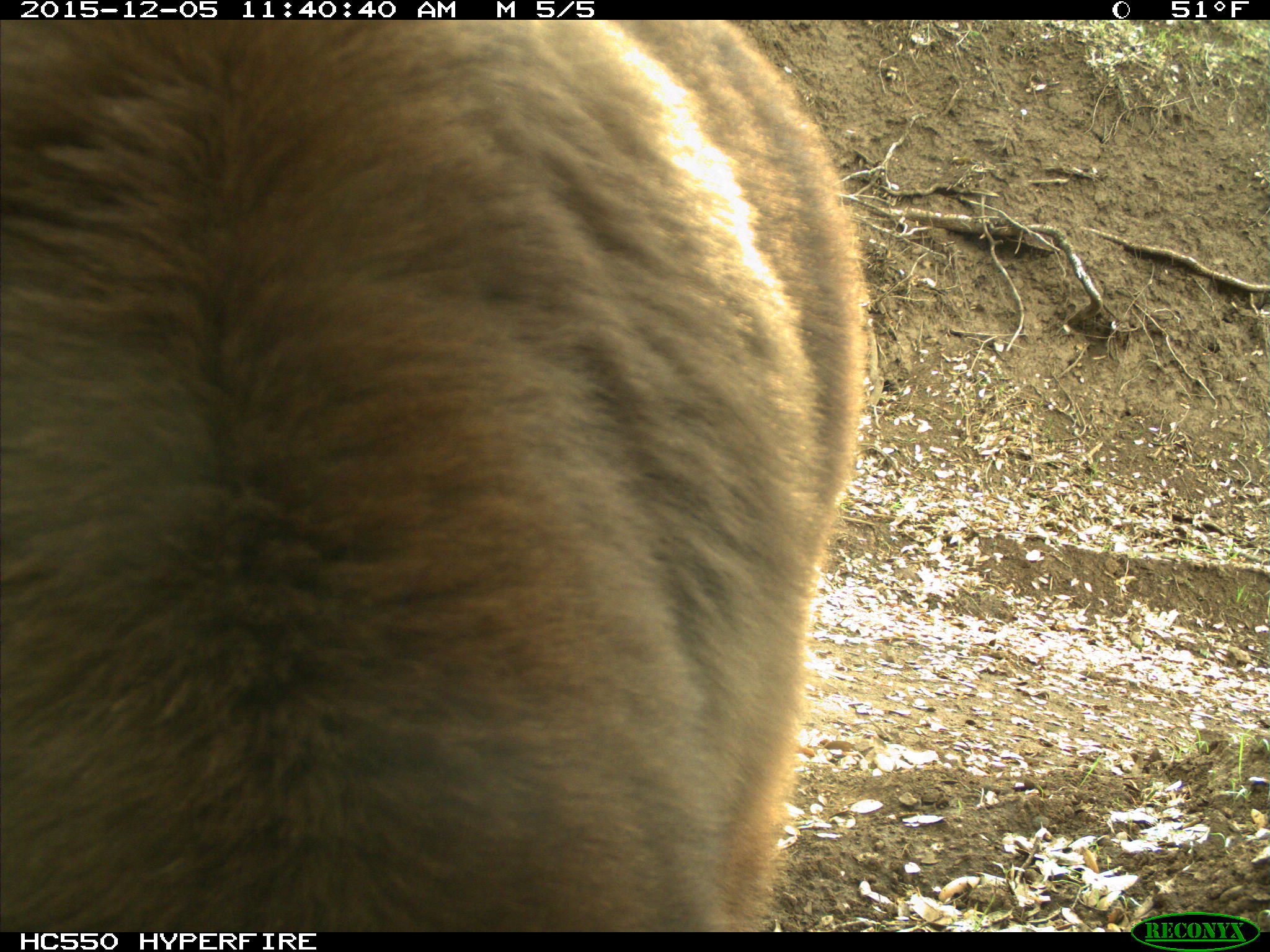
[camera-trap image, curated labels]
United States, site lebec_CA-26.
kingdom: Animalia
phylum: Chordata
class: Mammalia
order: Carnivora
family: Ursidae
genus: Ursus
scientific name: Ursus americanus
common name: american black bear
Ursus americanus (american black bear).